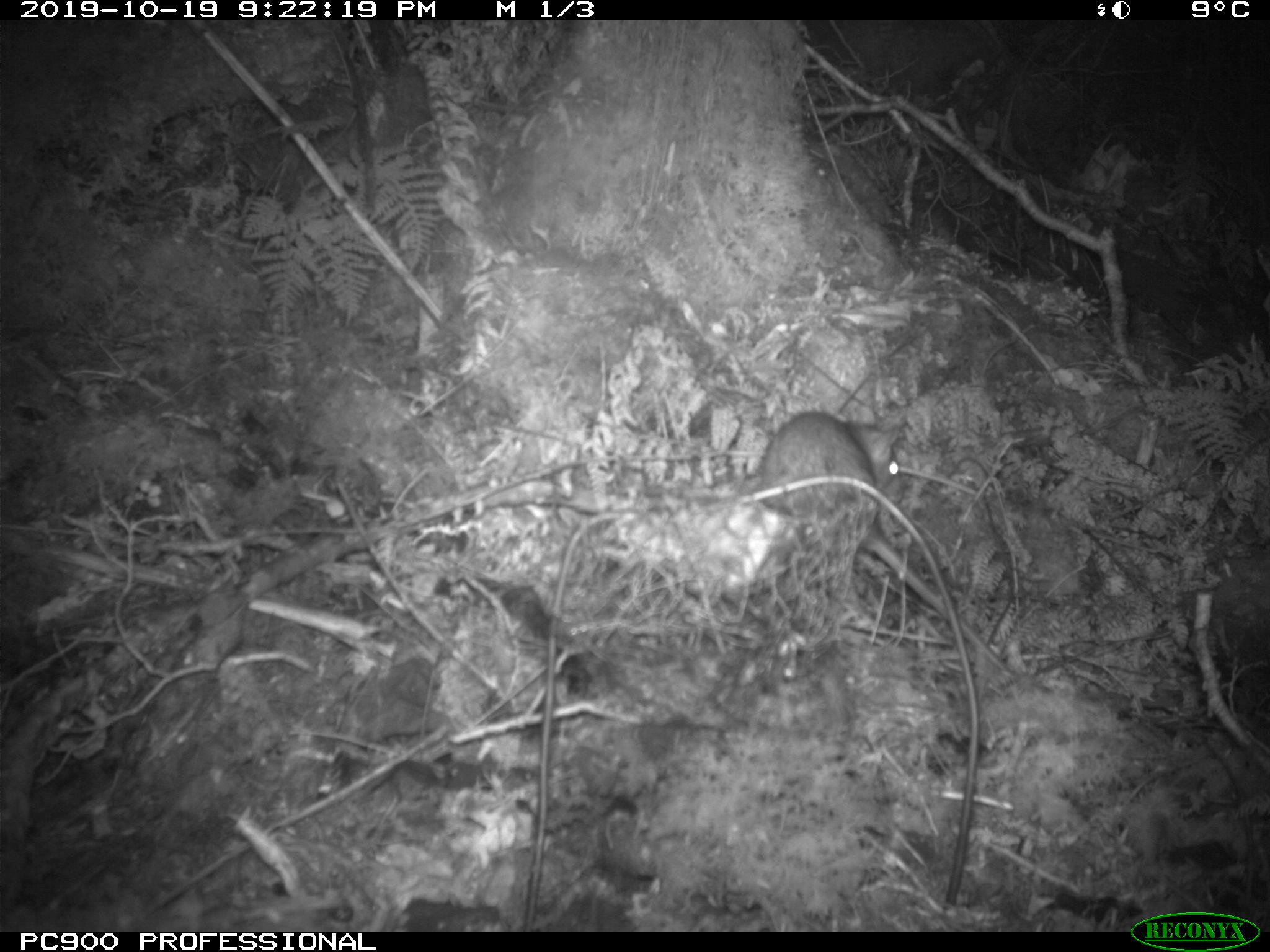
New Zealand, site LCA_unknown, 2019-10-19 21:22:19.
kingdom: Animalia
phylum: Chordata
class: Mammalia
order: Rodentia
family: Muridae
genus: Rattus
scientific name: Rattus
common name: rat